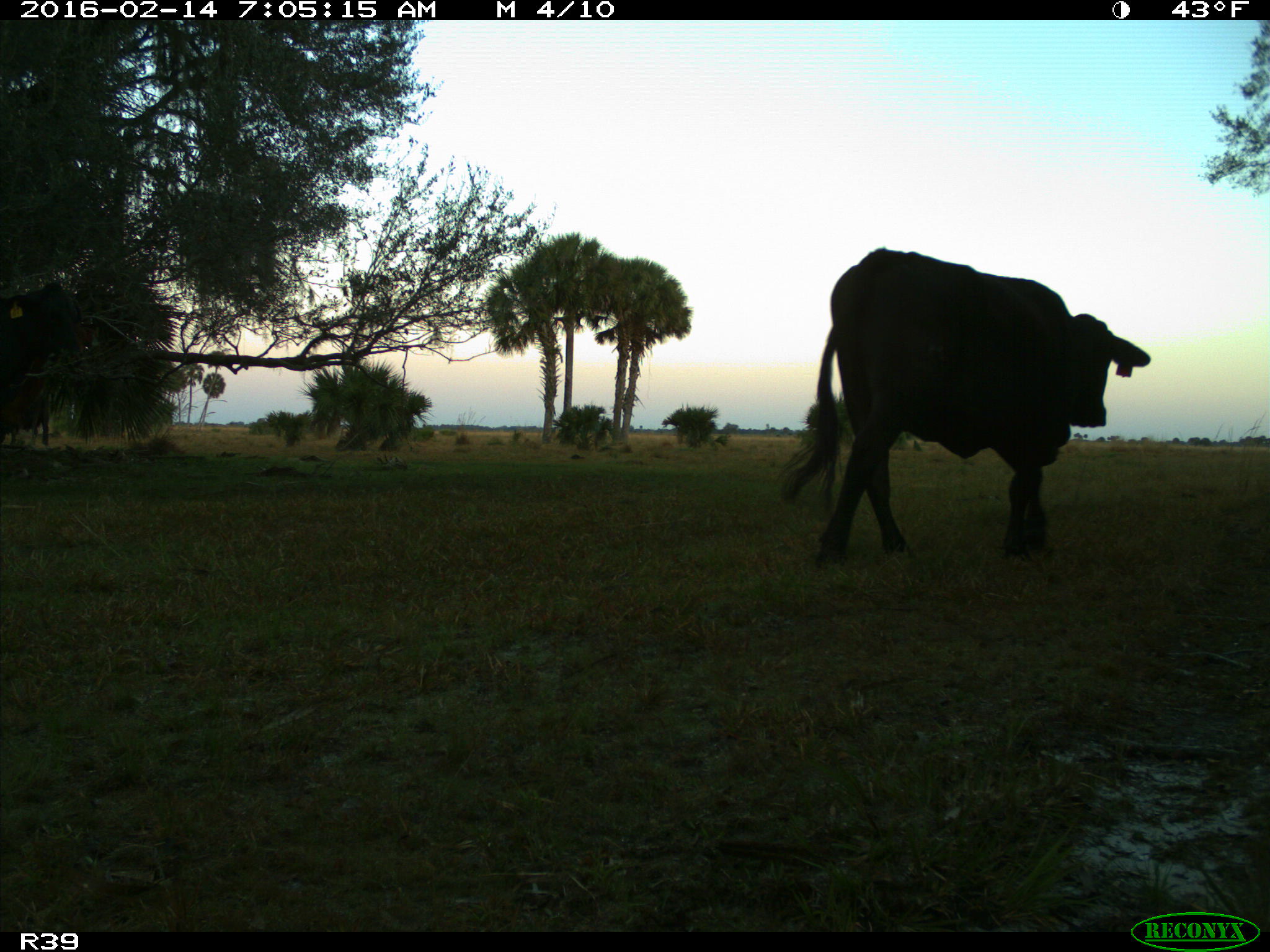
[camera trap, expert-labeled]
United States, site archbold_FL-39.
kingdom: Animalia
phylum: Chordata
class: Mammalia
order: Artiodactyla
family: Bovidae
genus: Bos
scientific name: Bos taurus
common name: domestic cow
Bos taurus (domestic cow).